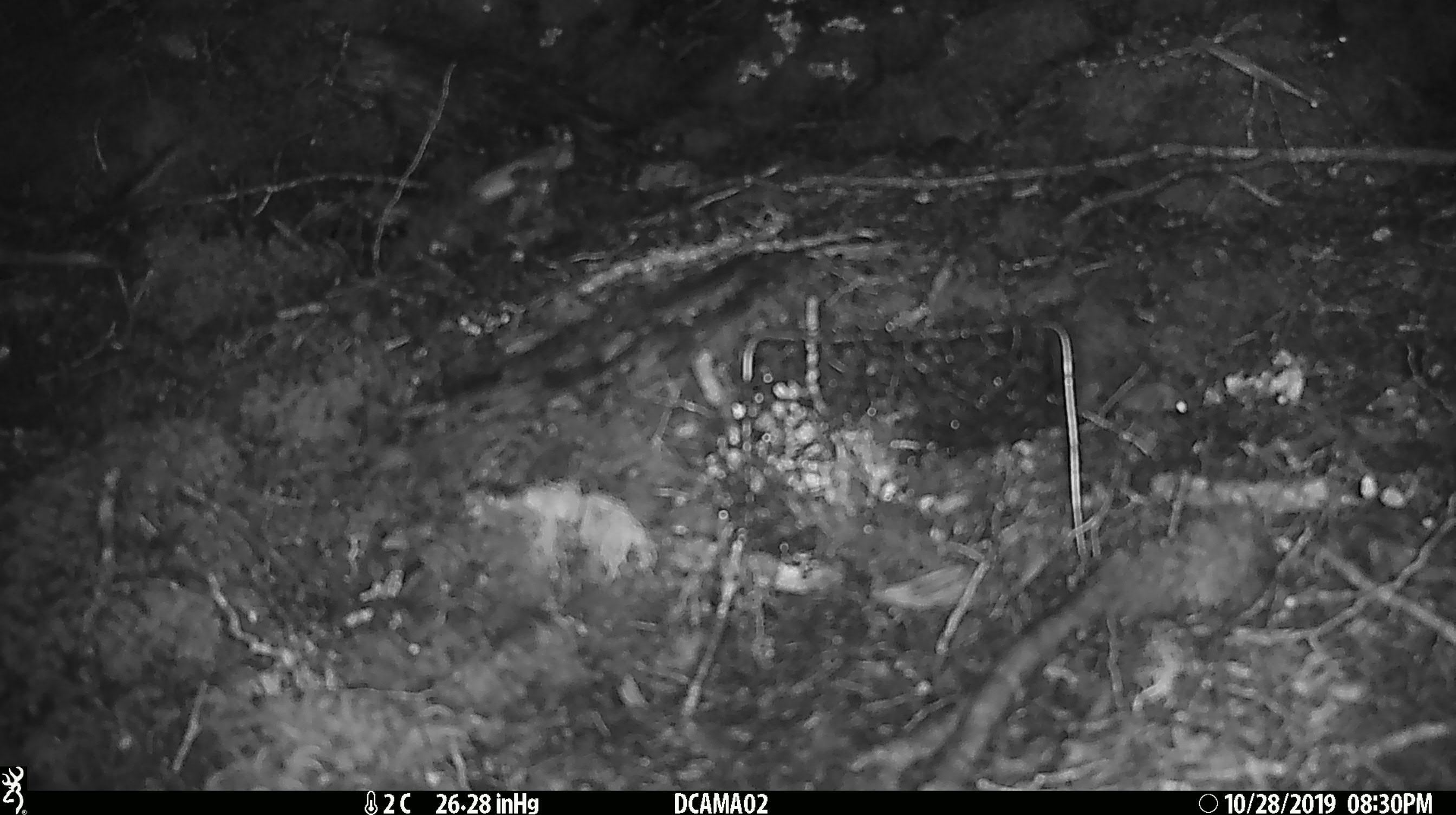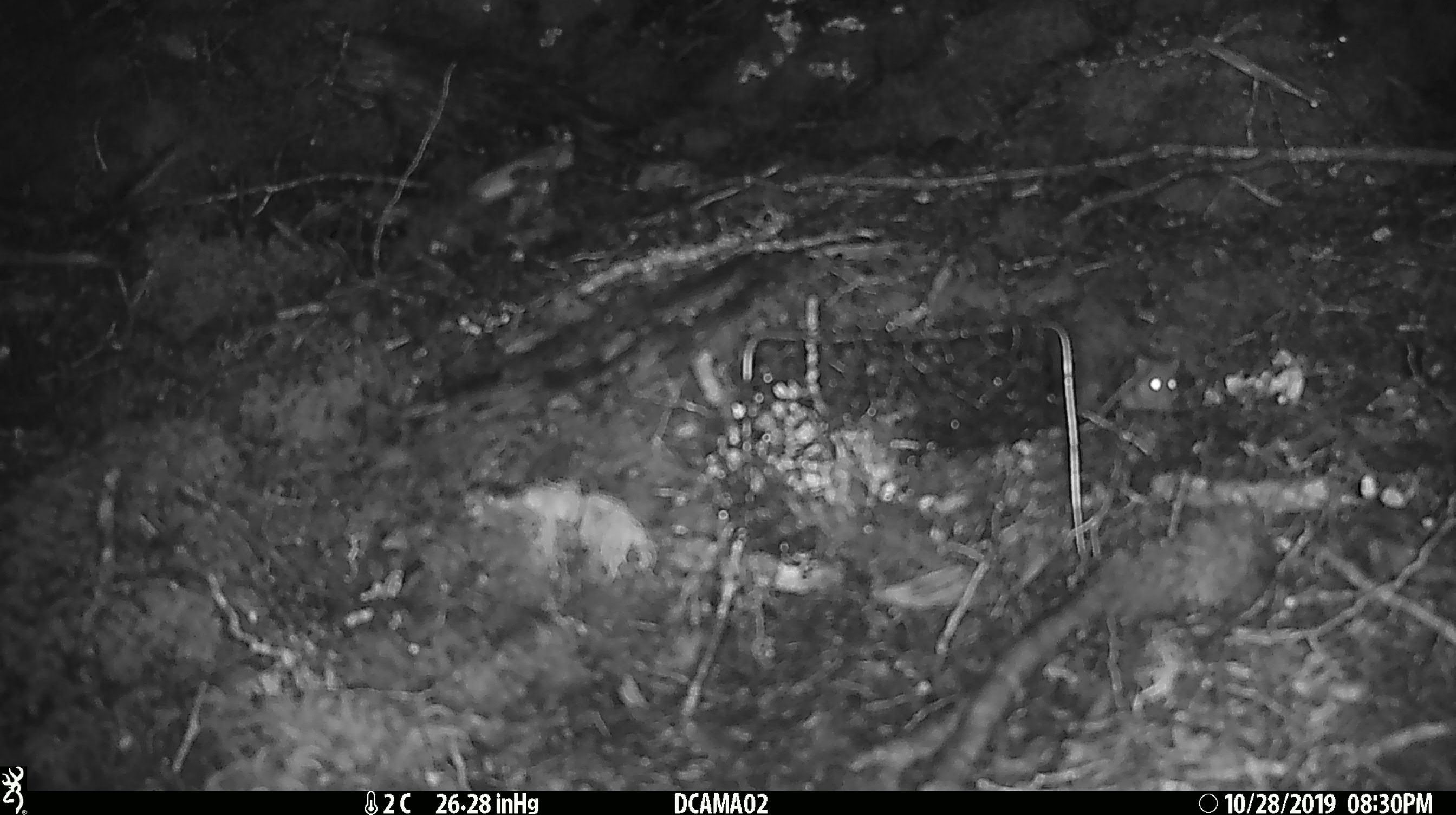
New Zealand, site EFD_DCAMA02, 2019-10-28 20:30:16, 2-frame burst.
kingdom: Animalia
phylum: Chordata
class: Mammalia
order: Rodentia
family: Muridae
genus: Mus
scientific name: Mus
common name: mouse